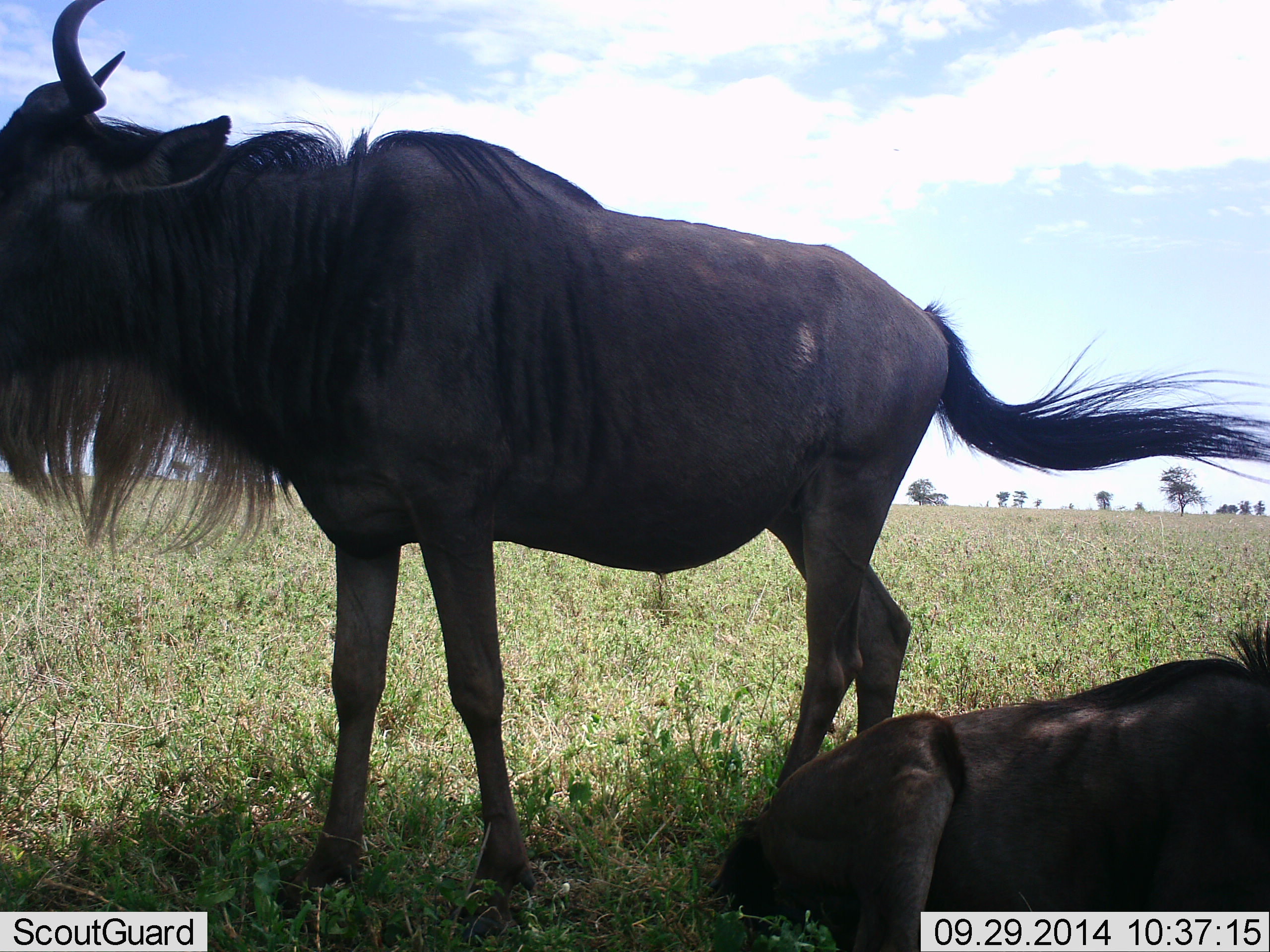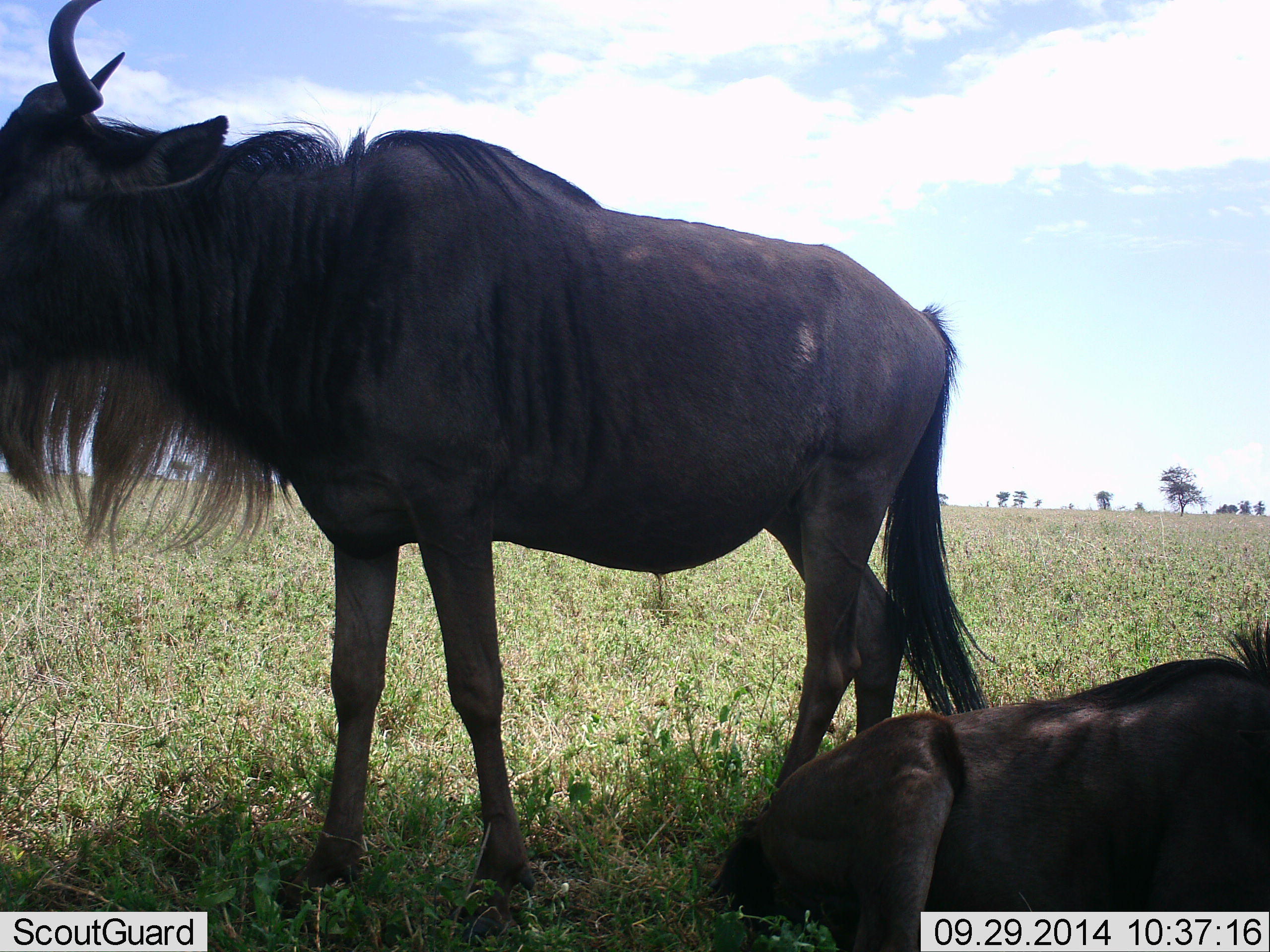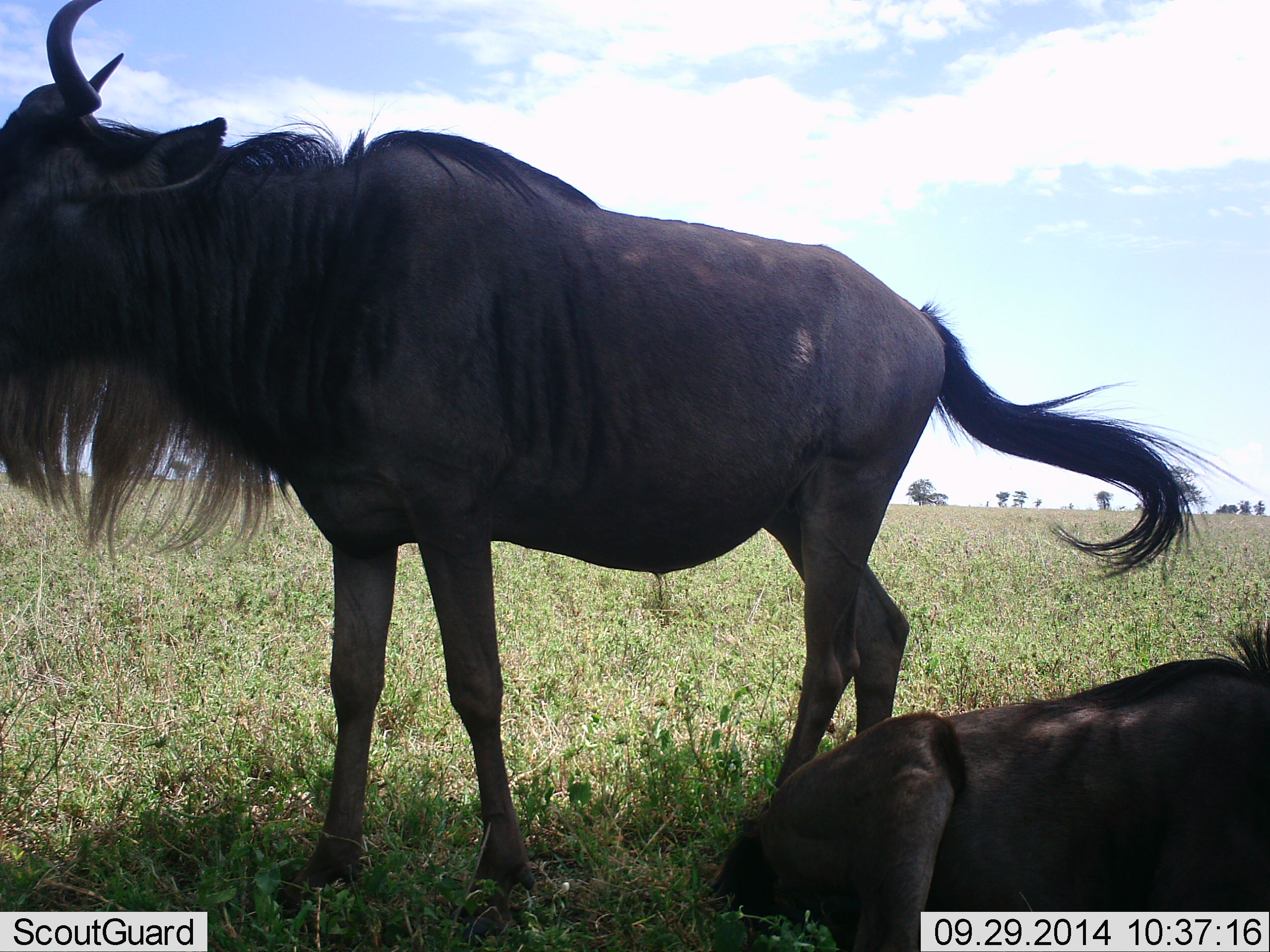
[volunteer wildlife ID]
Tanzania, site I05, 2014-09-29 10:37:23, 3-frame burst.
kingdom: Animalia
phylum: Chordata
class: Mammalia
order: Artiodactyla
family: Bovidae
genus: Connochaetes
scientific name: Connochaetes taurinus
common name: blue wildebeest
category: wildebeest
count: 2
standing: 100%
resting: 100%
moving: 0%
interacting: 0%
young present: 10%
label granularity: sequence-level